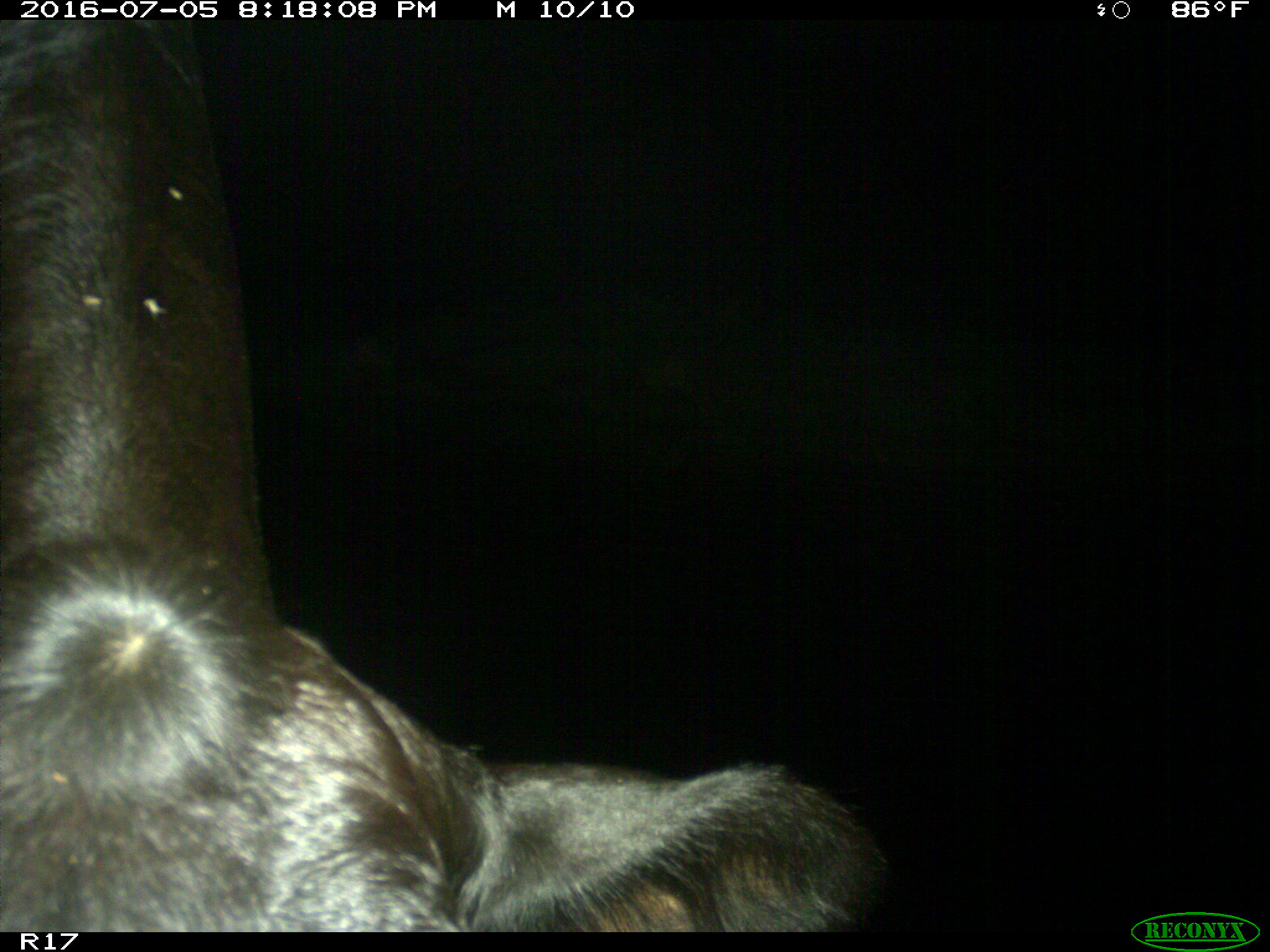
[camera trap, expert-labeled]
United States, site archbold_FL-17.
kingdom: Animalia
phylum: Chordata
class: Mammalia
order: Artiodactyla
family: Bovidae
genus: Bos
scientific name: Bos taurus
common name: domestic cow